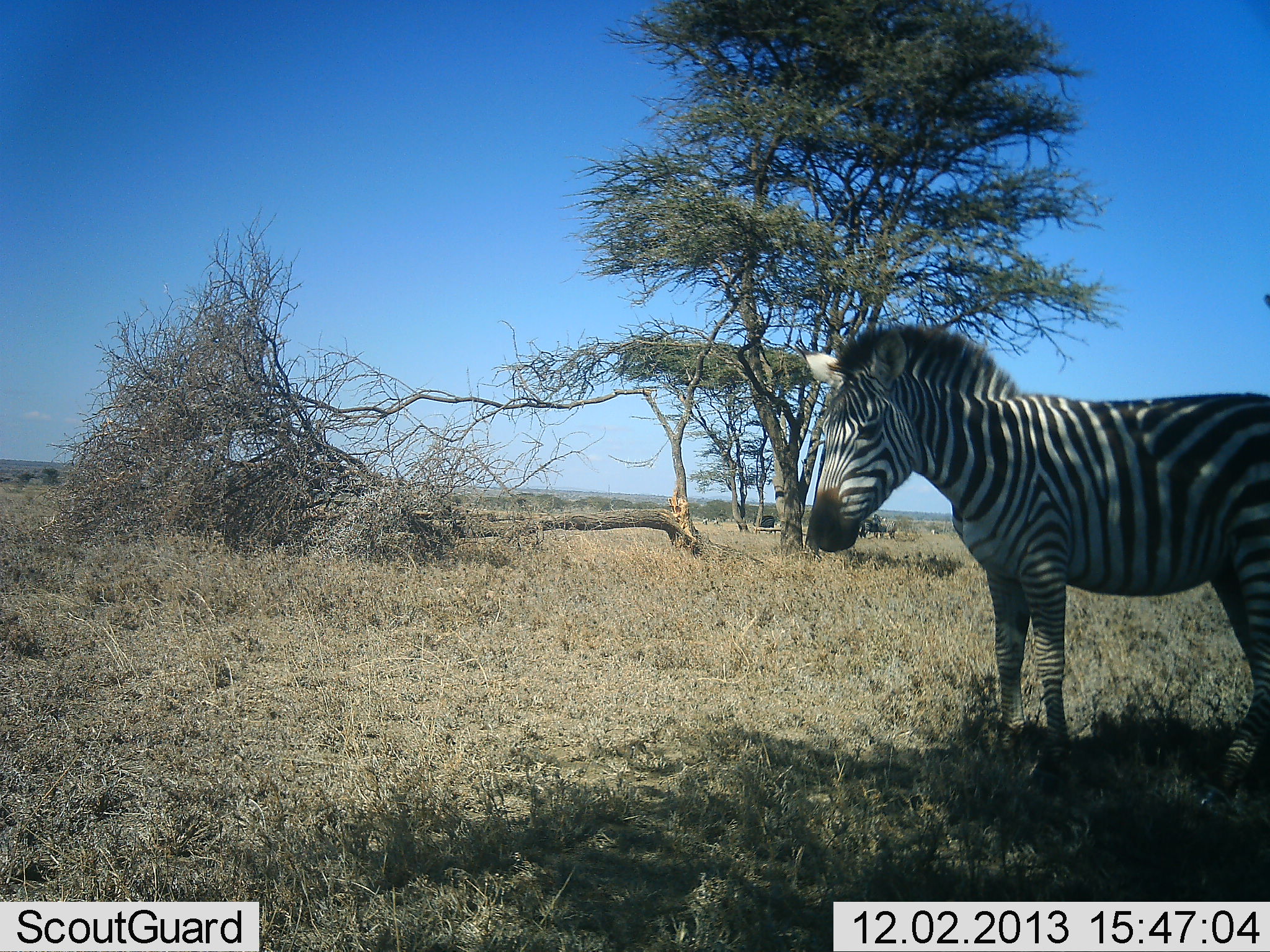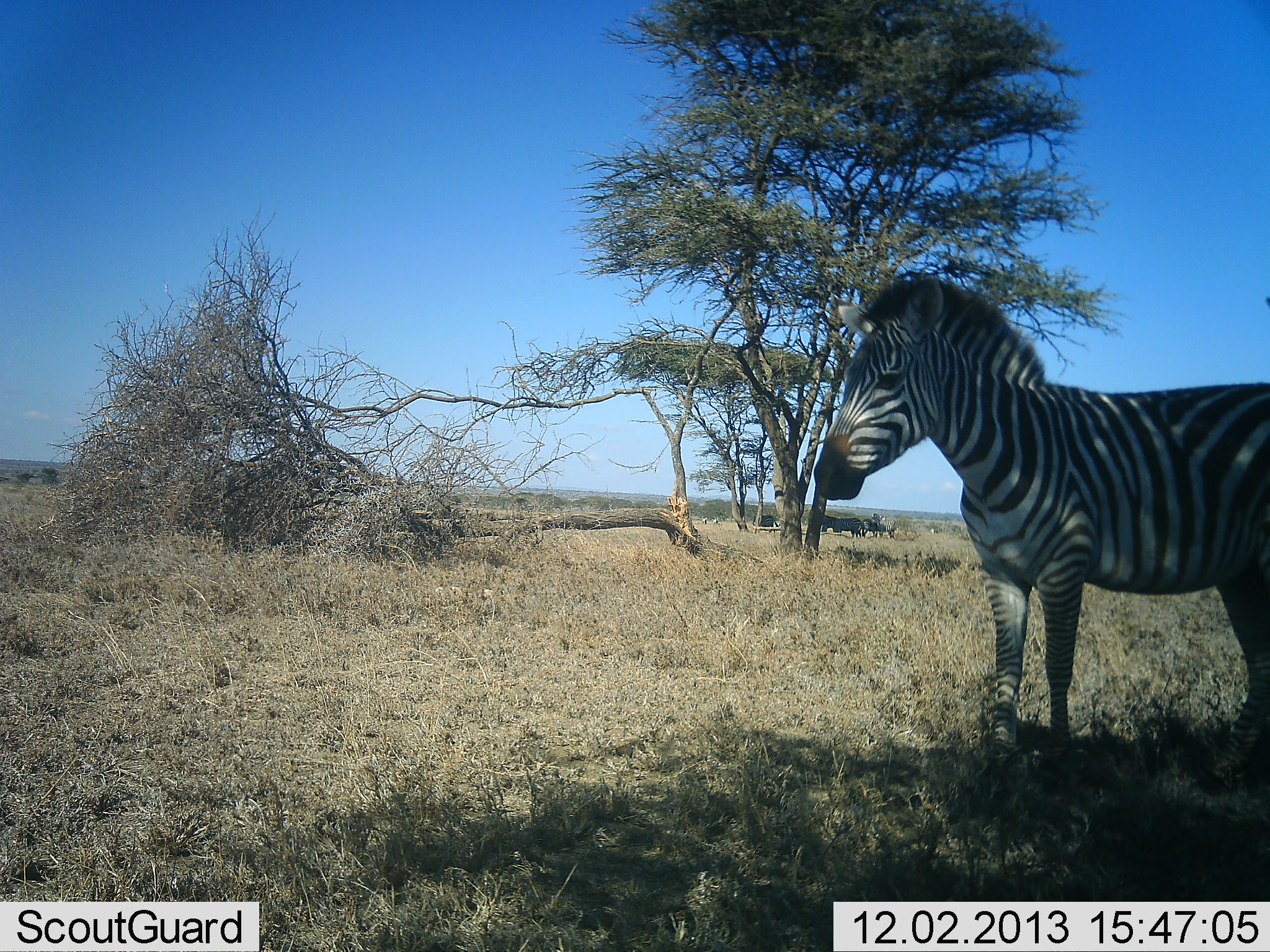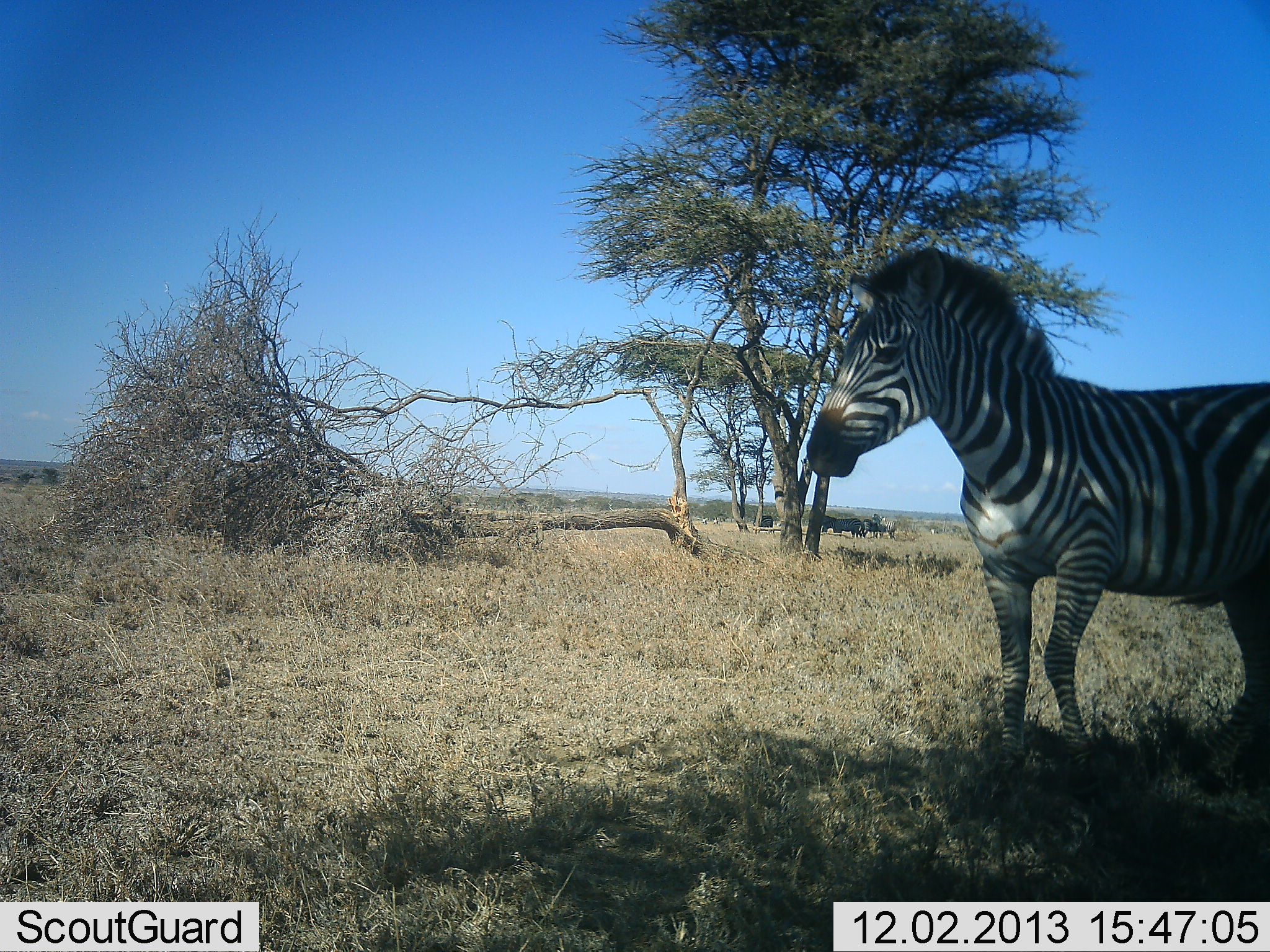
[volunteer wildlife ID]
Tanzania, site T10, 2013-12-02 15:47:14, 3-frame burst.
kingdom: Animalia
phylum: Chordata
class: Mammalia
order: Perissodactyla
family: Equidae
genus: Equus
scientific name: Equus quagga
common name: plains zebra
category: zebra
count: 1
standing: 90%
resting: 0%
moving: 20%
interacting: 0%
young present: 0%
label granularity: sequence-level